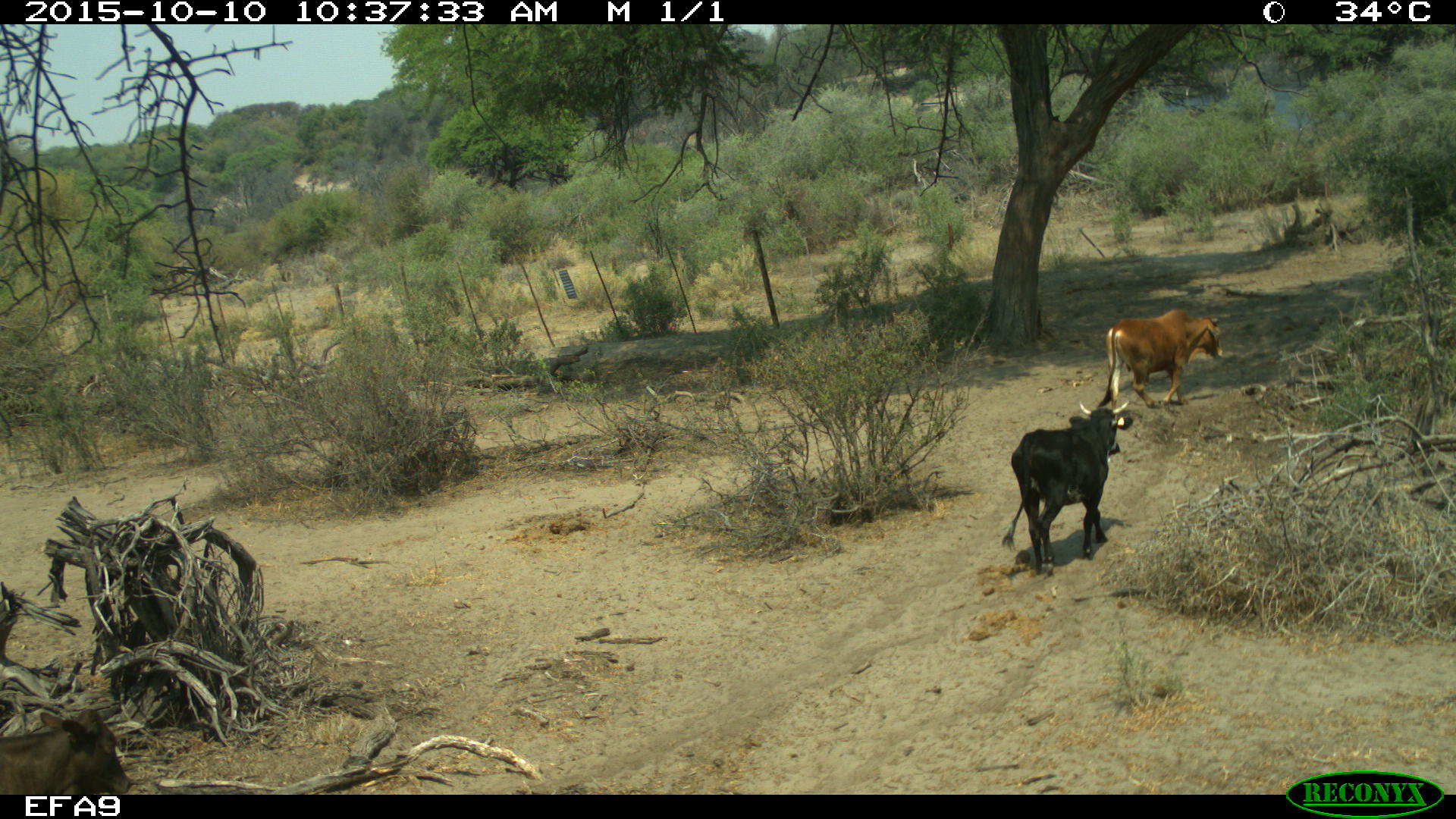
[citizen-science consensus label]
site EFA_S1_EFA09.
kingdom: Animalia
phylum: Chordata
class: Mammalia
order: Artiodactyla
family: Bovidae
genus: Bos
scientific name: Bos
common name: cattle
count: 3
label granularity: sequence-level